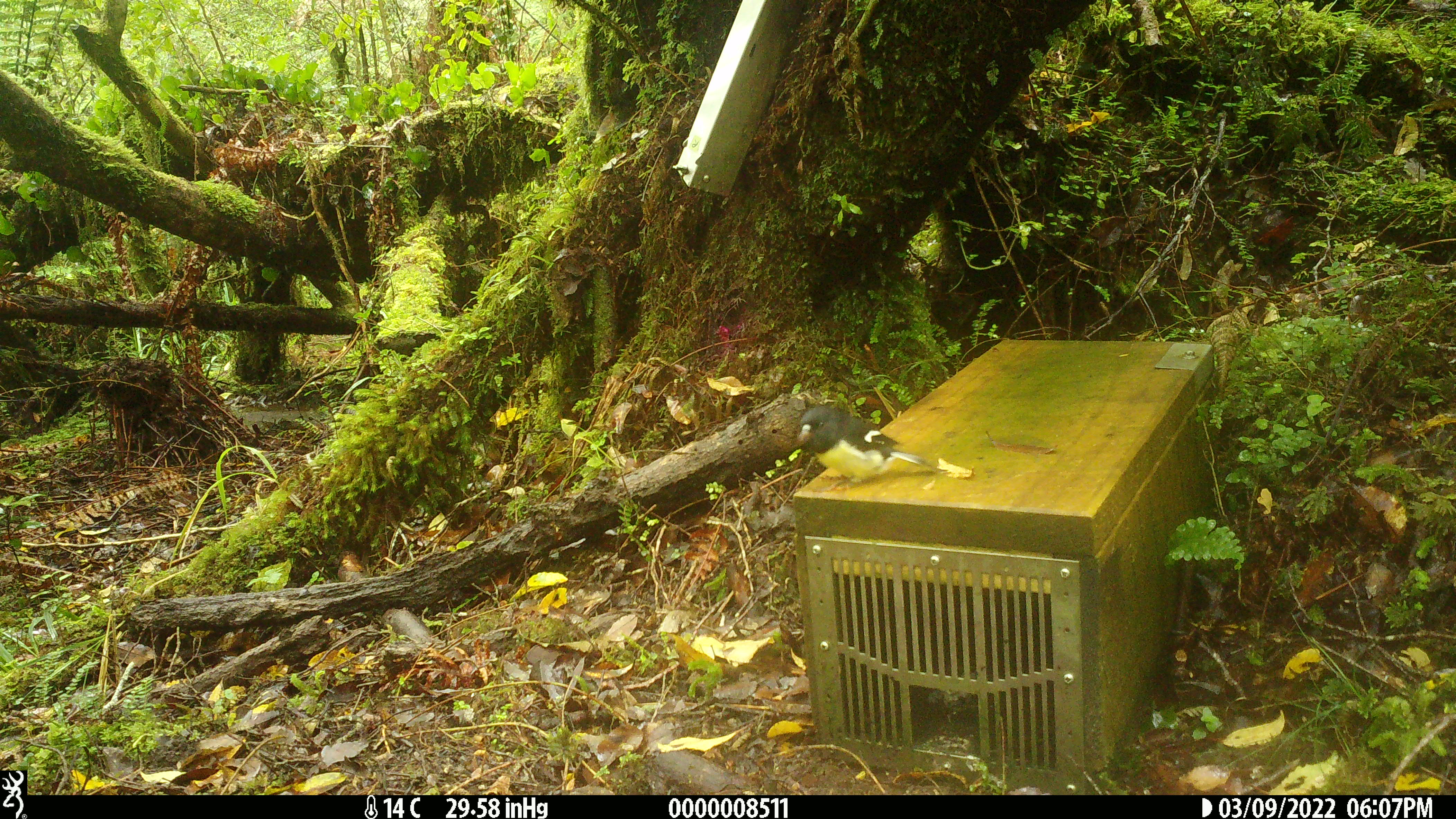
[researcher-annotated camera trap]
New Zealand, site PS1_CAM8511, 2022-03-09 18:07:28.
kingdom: Animalia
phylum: Chordata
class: Aves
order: Passeriformes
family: Petroicidae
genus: Petroica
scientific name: Petroica macrocephala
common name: tomtit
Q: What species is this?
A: Tomtit (Petroica macrocephala).